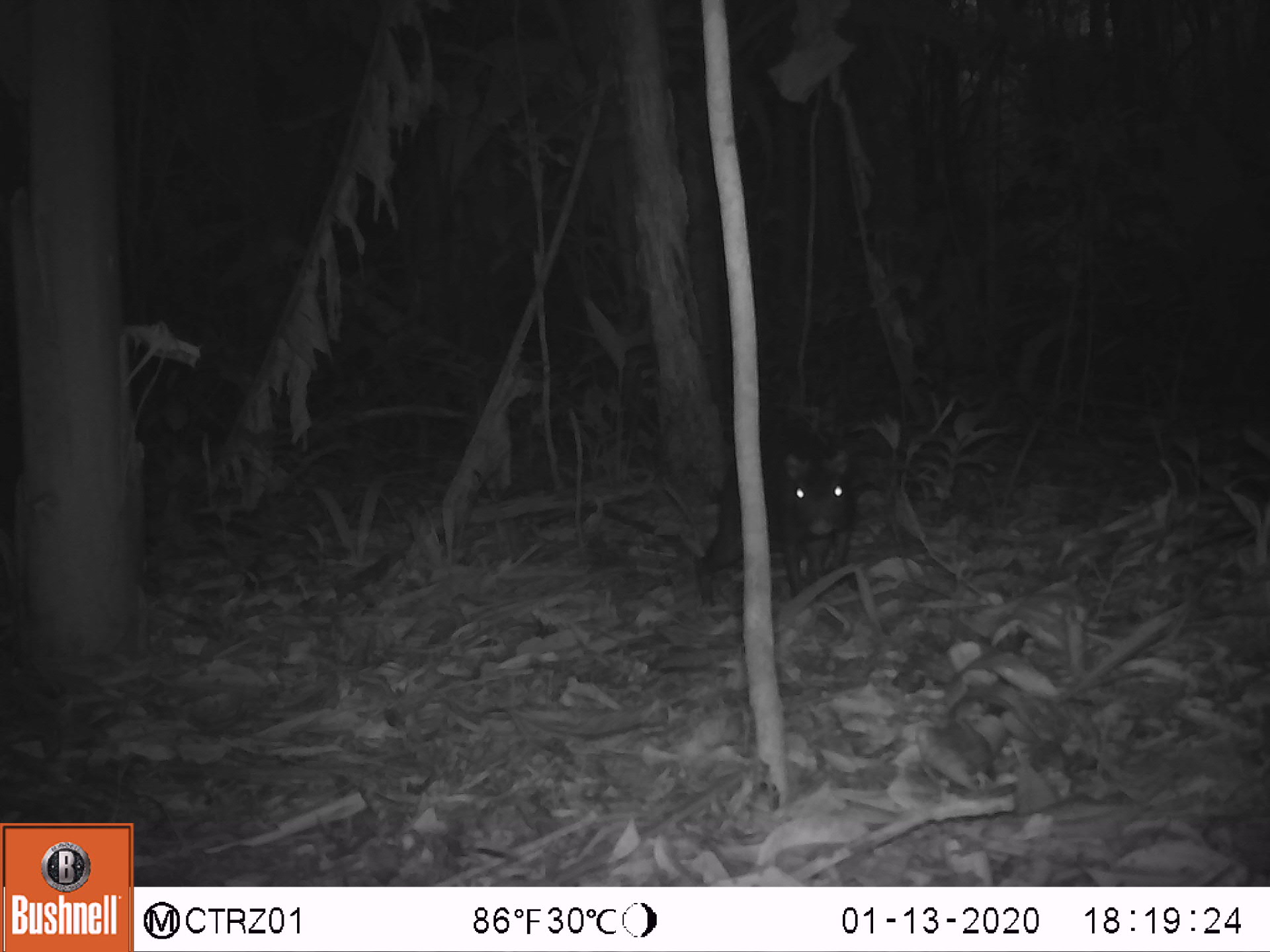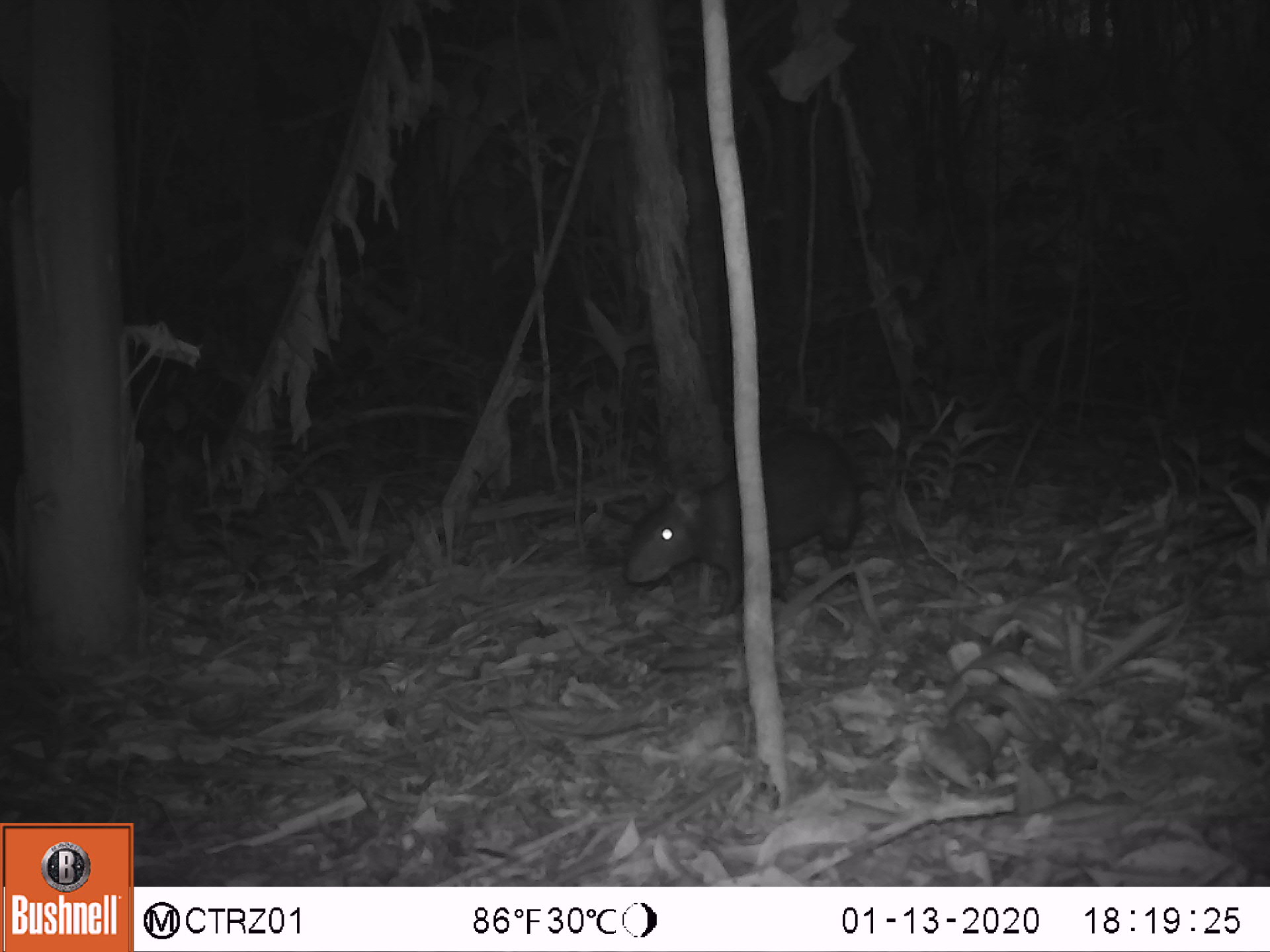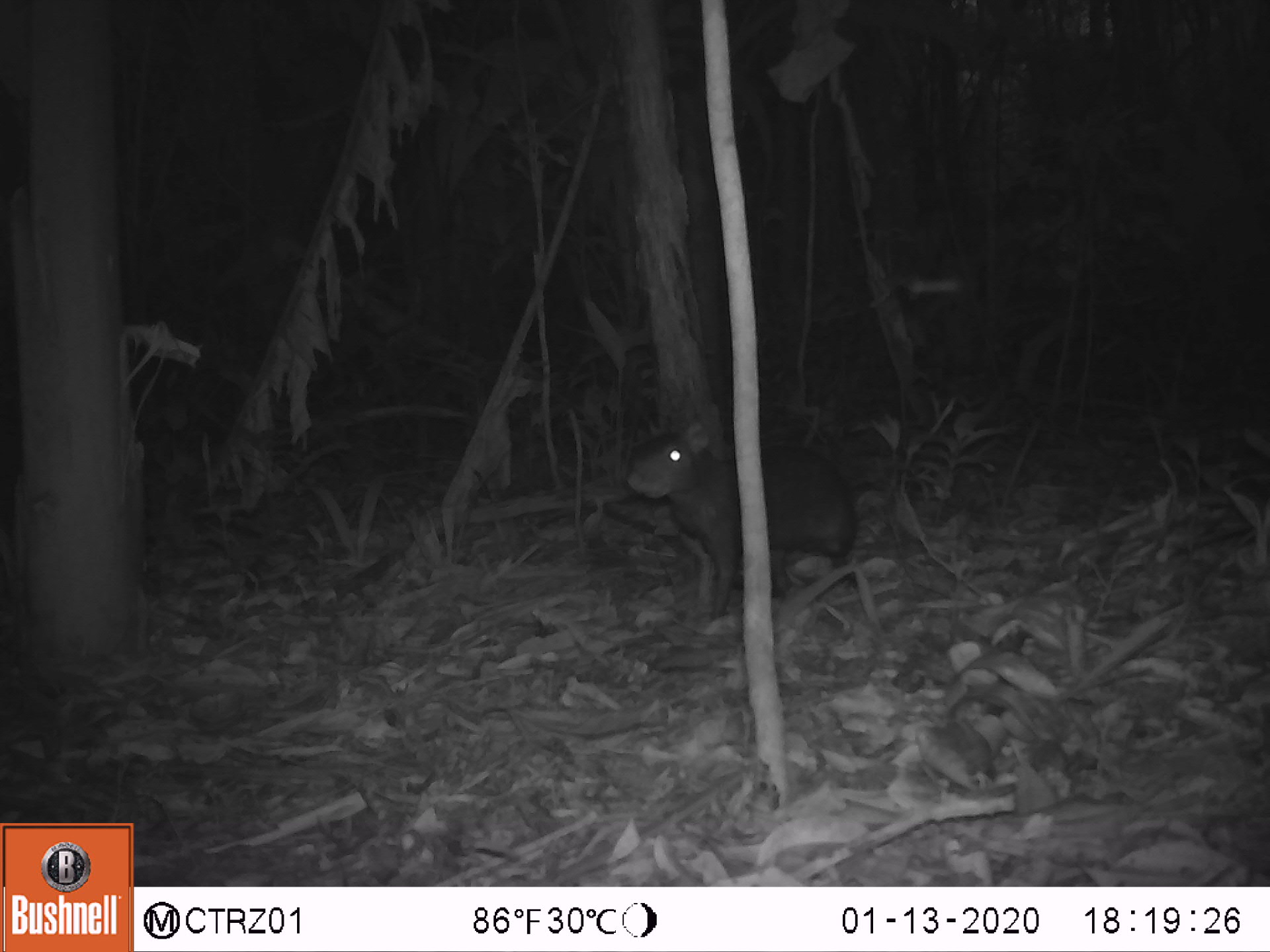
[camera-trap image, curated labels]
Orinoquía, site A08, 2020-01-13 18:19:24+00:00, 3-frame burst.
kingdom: Animalia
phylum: Chordata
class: Mammalia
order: Rodentia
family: Dasyproctidae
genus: Dasyprocta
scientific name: Dasyprocta fuliginosa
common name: black agouti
Black agouti (Dasyprocta fuliginosa).